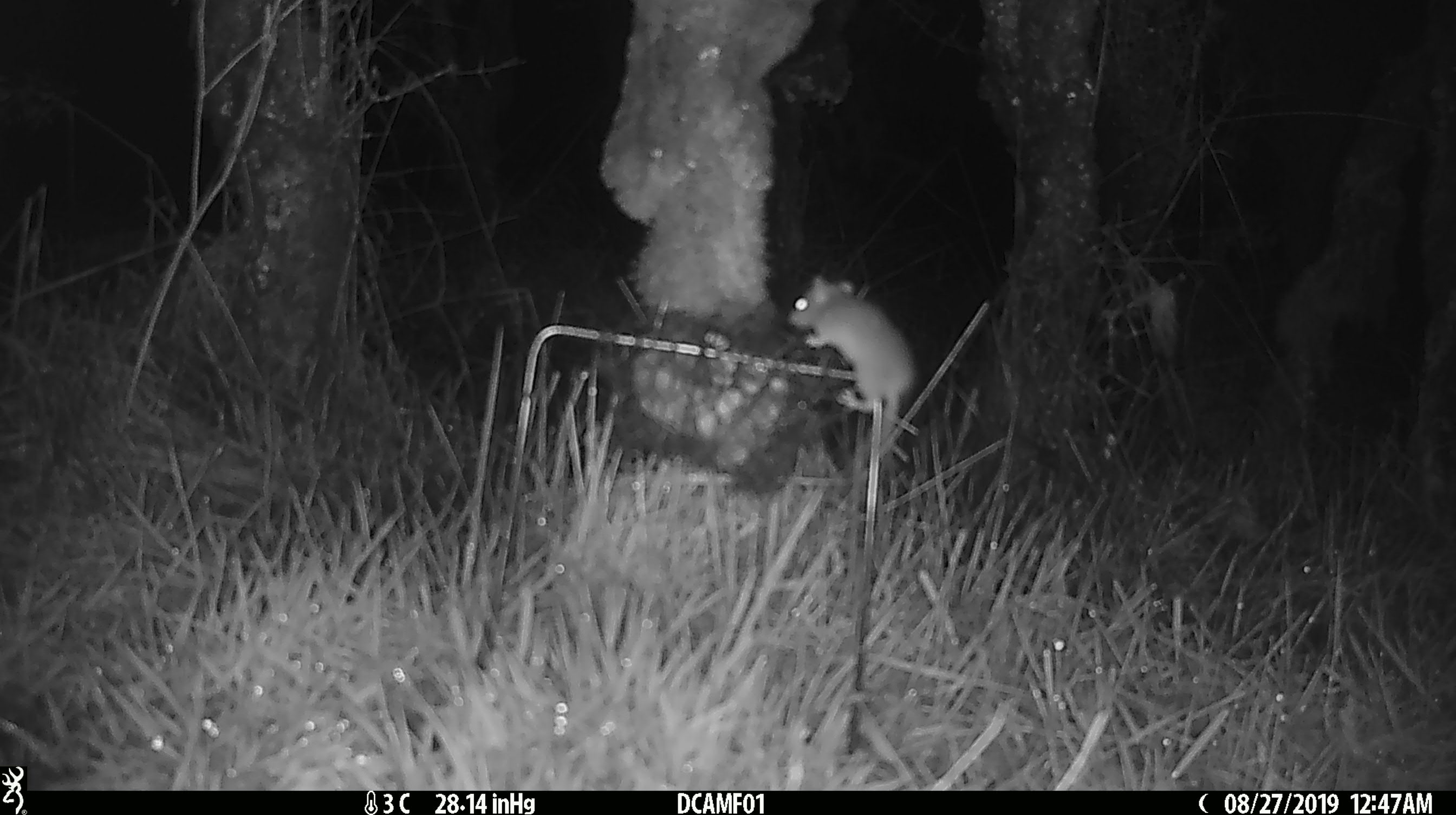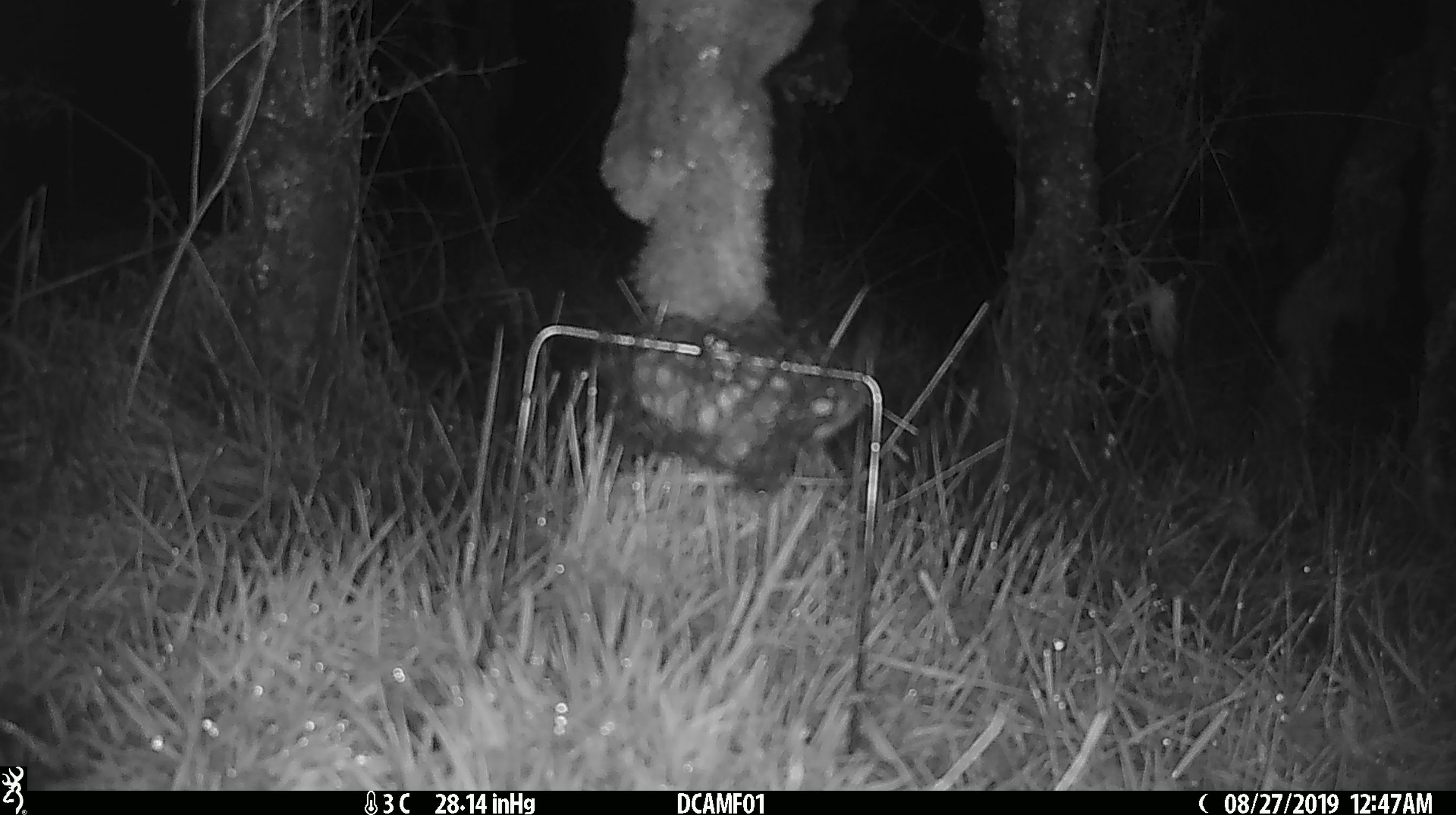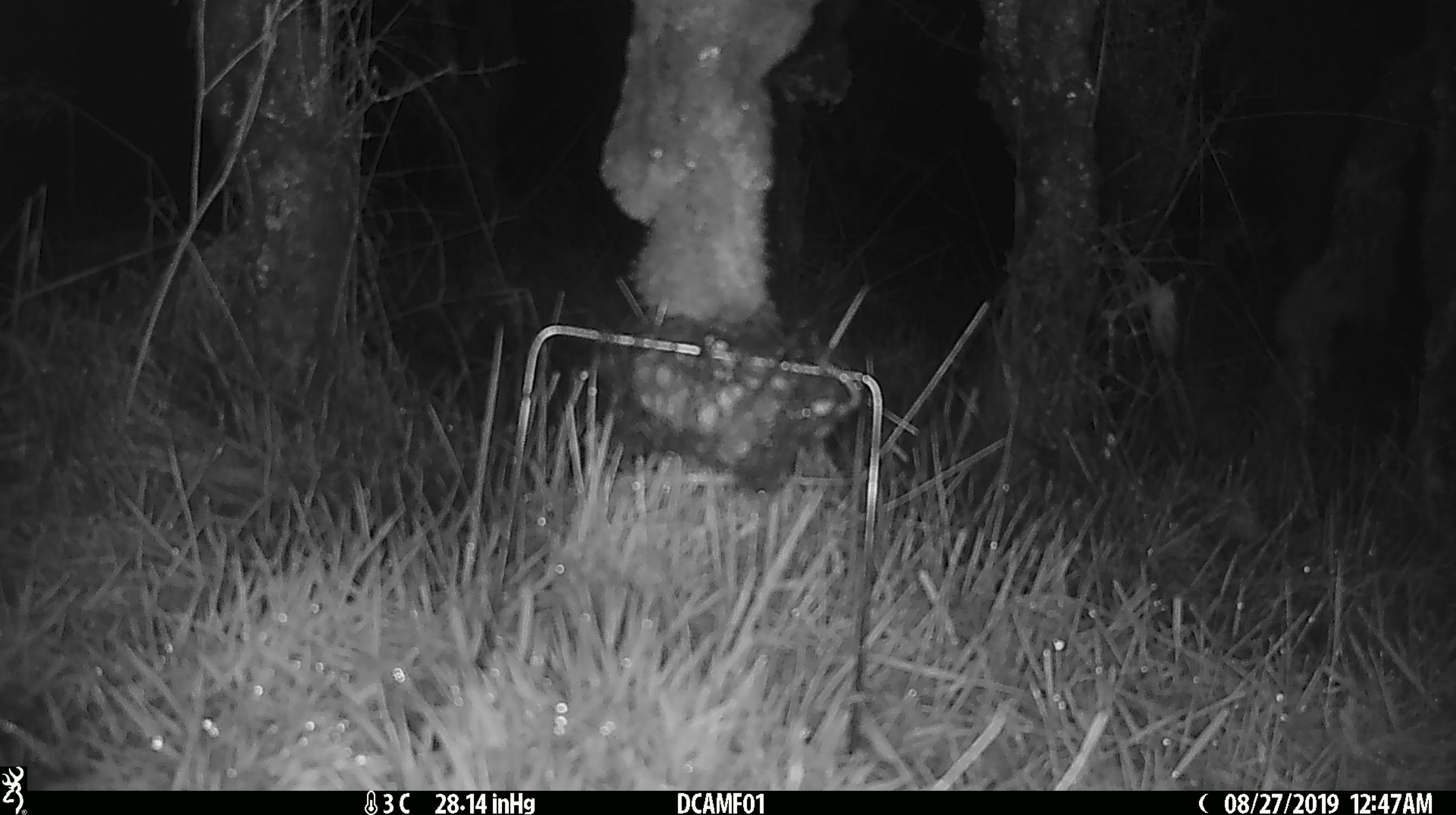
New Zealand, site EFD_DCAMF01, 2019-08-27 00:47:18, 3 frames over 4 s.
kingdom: Animalia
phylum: Chordata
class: Mammalia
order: Rodentia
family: Muridae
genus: Mus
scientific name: Mus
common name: mouse